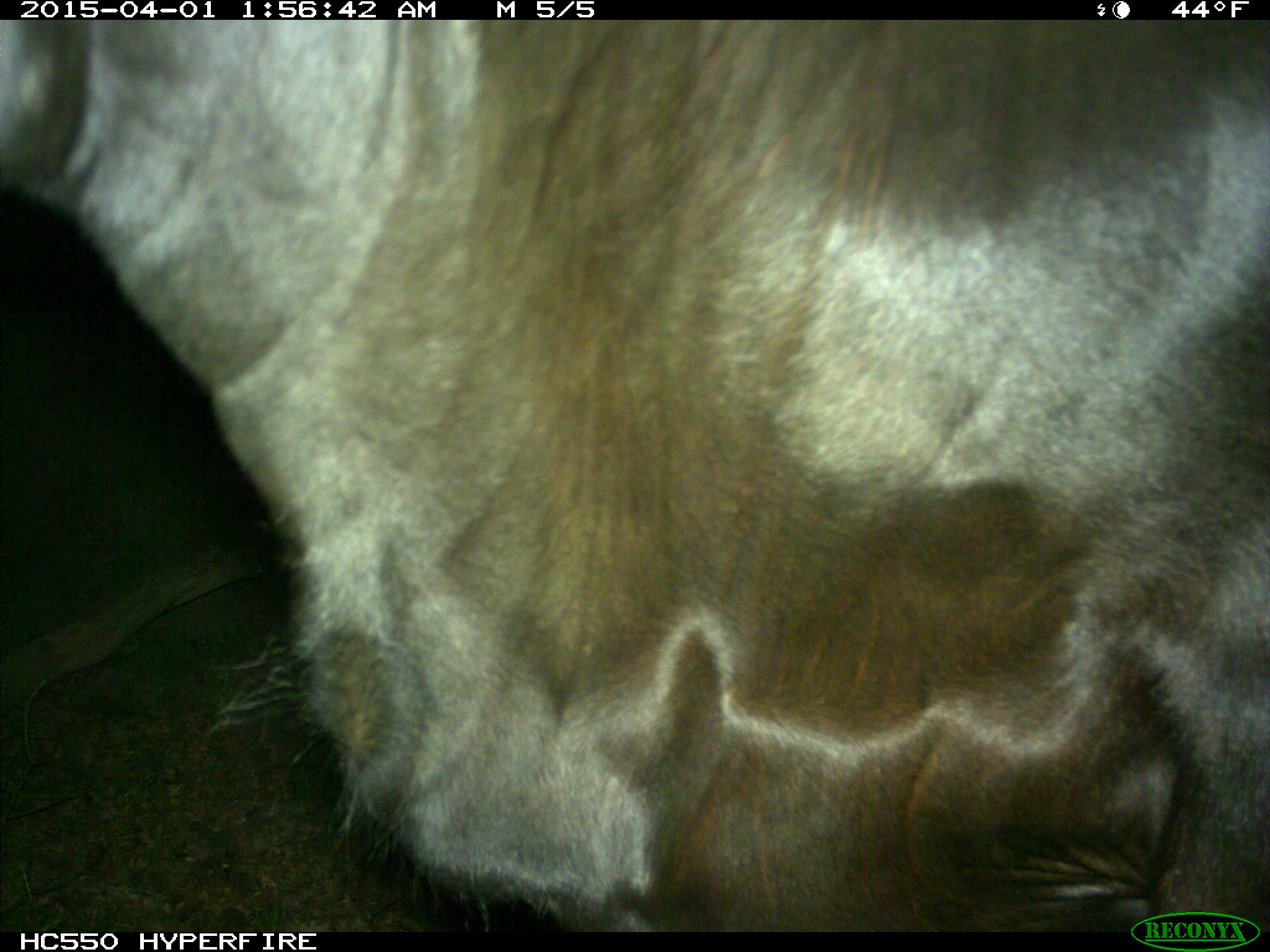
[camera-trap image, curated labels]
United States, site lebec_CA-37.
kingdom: Animalia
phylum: Chordata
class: Mammalia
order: Artiodactyla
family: Bovidae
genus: Bos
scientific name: Bos taurus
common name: domestic cow